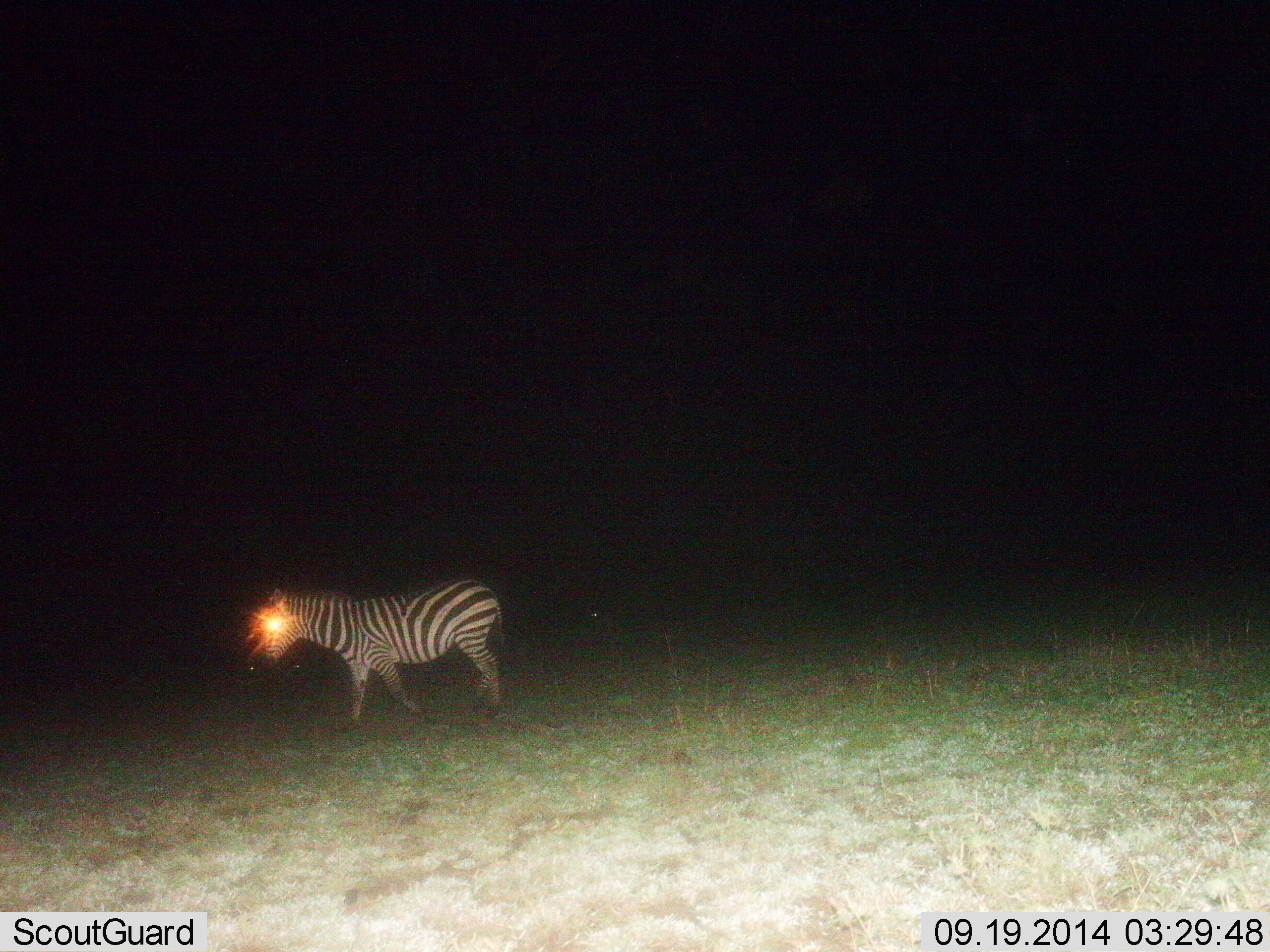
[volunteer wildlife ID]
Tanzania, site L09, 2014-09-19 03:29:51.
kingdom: Animalia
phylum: Chordata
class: Mammalia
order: Perissodactyla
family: Equidae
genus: Equus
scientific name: Equus quagga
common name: plains zebra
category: zebra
Zebra (plains zebra) (Equus quagga), count 1. Behavior (volunteer vote fractions): standing 25%, resting 0%, moving 75%, interacting 0%. Young present (vote fraction): 0%. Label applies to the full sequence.